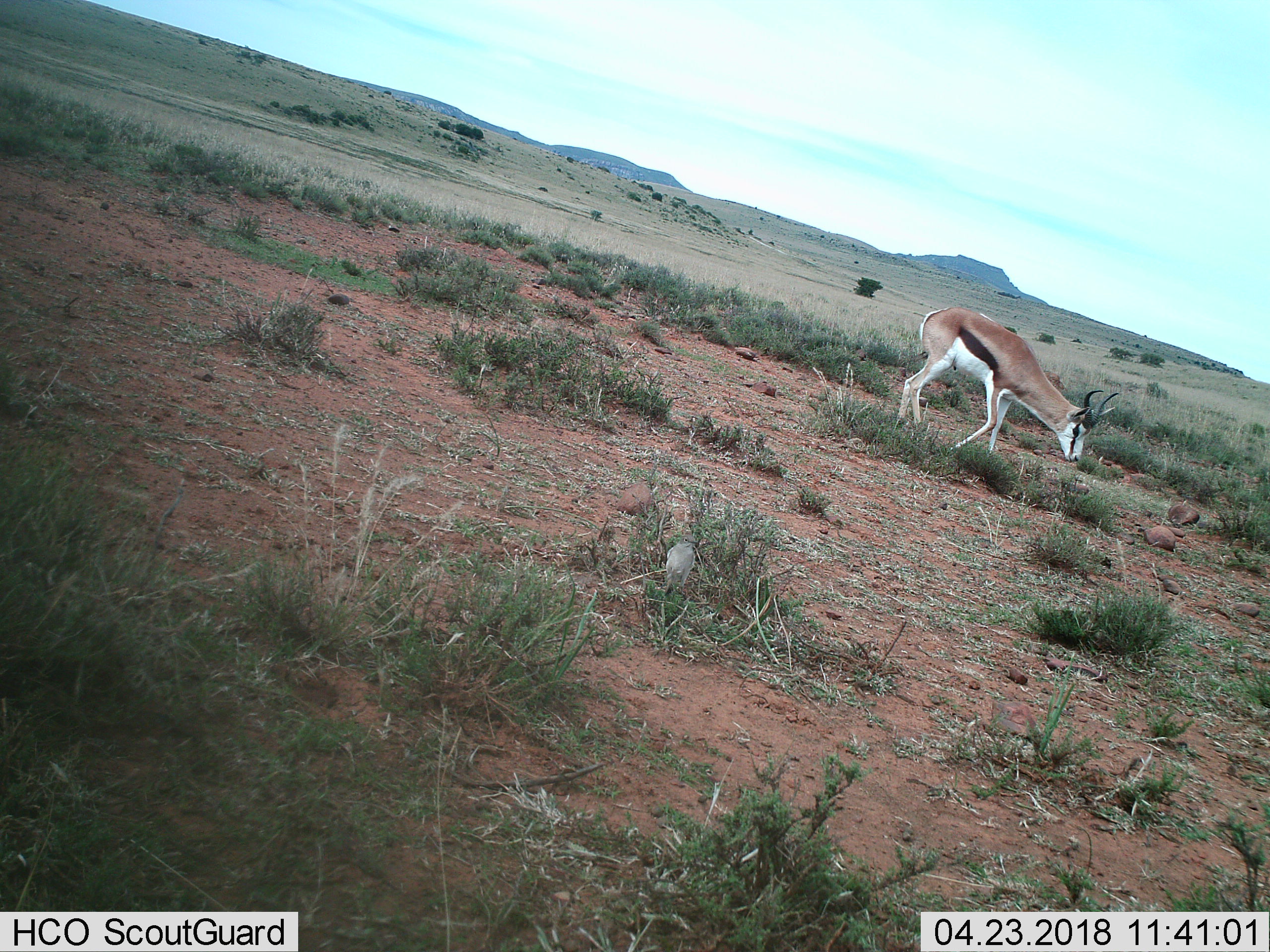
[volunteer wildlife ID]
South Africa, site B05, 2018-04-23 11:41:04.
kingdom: Animalia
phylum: Chordata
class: Mammalia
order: Artiodactyla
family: Bovidae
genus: Antidorcas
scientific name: Antidorcas marsupialis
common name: springbok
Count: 1.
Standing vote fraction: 0%.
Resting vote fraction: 0%.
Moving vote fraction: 43%.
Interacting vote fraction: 0%.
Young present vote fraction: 0%.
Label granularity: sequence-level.